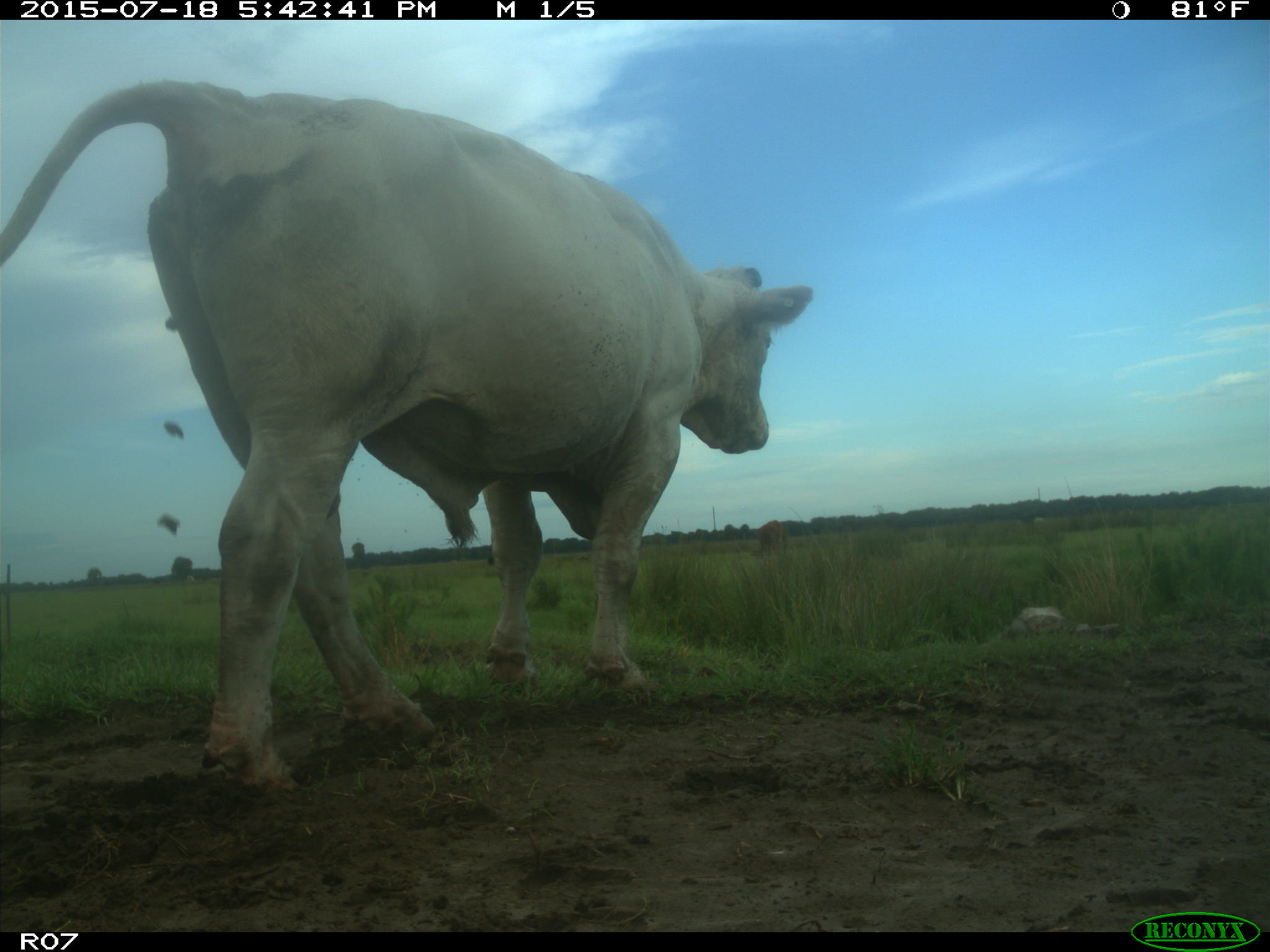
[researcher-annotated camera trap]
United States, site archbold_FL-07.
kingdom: Animalia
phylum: Chordata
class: Mammalia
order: Artiodactyla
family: Bovidae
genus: Bos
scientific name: Bos taurus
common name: domestic cow